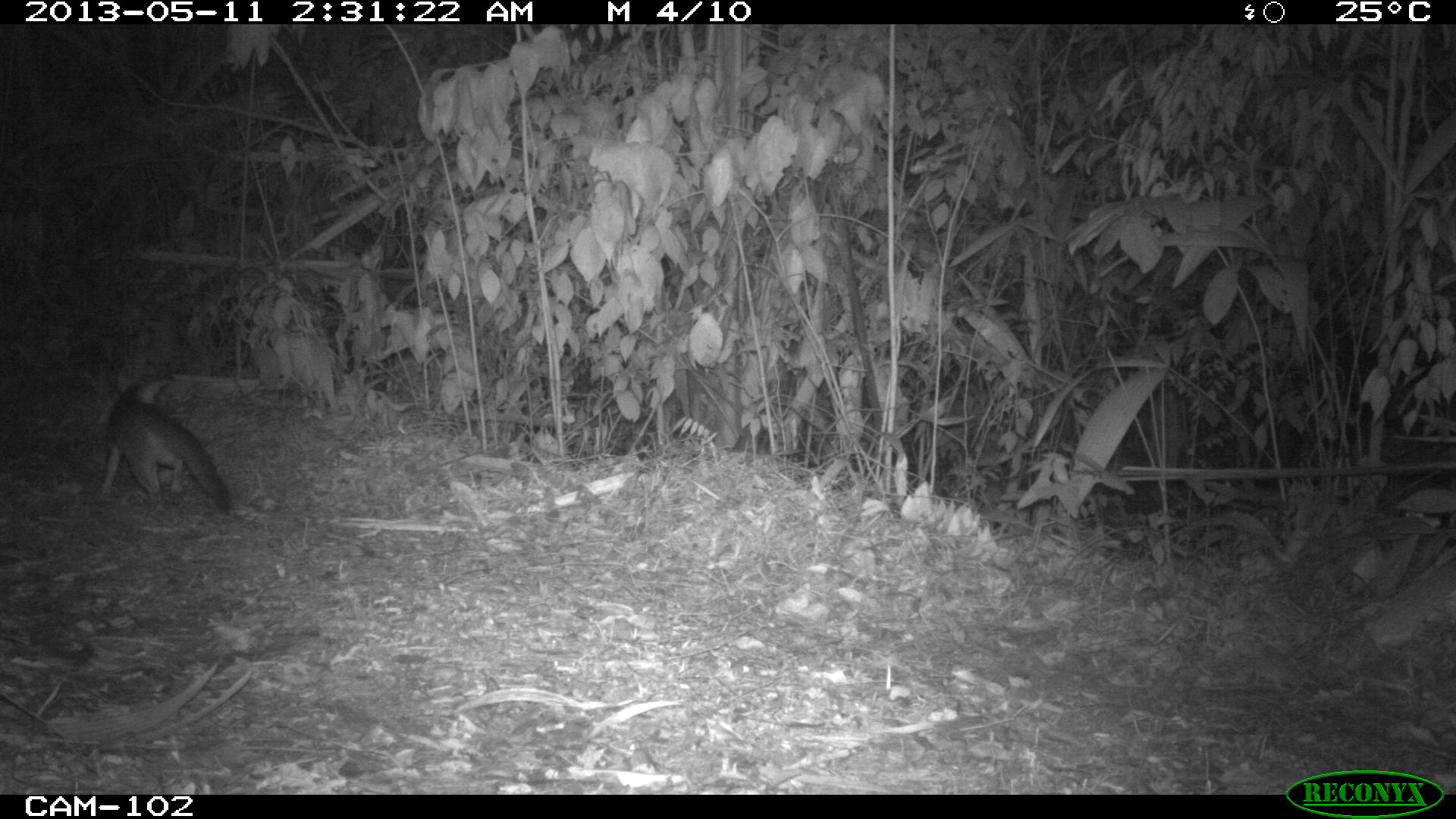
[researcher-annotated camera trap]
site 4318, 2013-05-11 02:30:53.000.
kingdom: Animalia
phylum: Chordata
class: Mammalia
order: Carnivora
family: Canidae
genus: Urocyon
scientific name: Urocyon cinereoargenteus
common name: gray fox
Urocyon cinereoargenteus (gray fox), count 1.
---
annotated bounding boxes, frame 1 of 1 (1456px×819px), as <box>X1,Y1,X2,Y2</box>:
urocyon cinereoargenteus: <box>826,424,962,700</box>; <box>99,376,233,515</box>